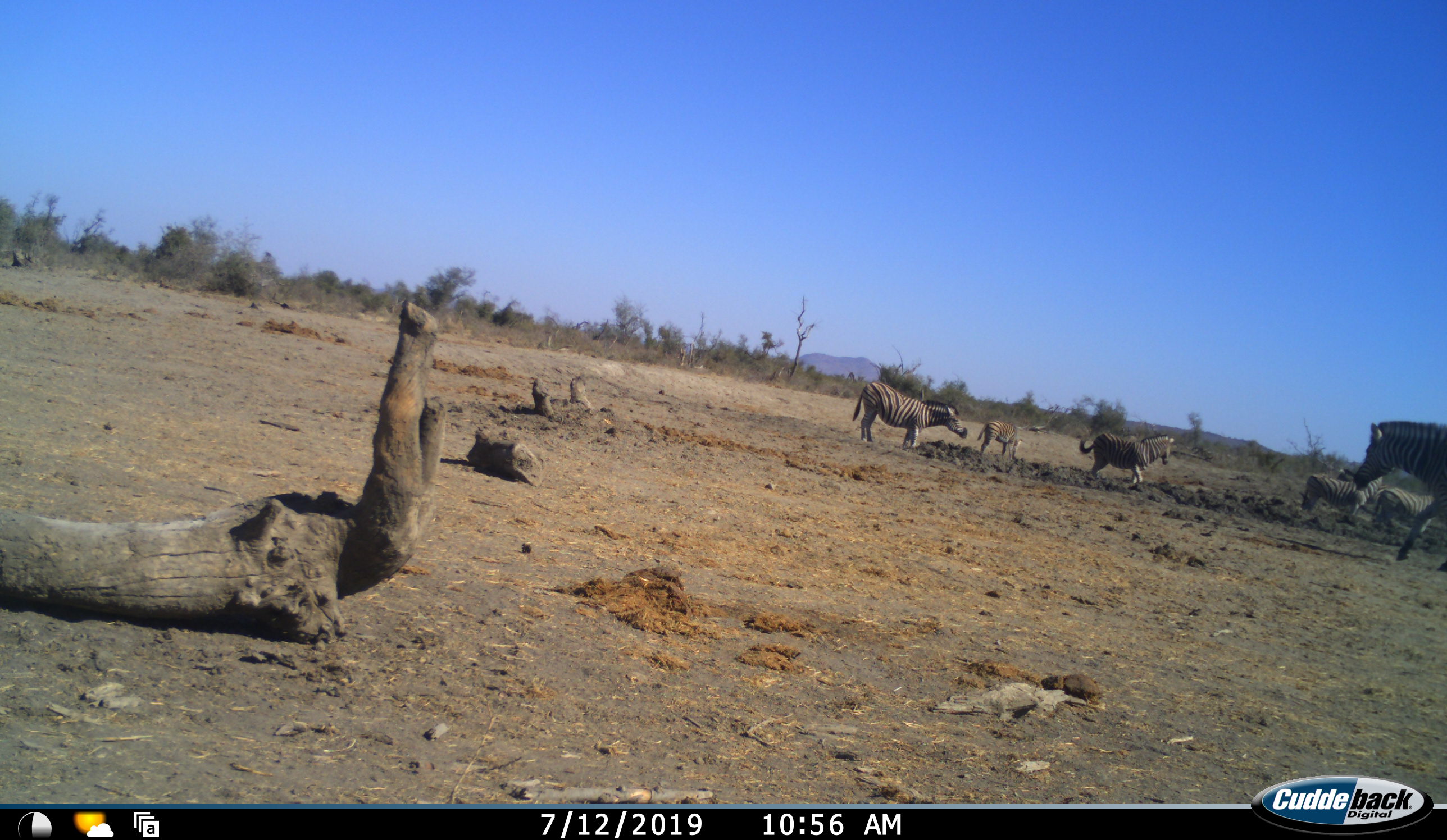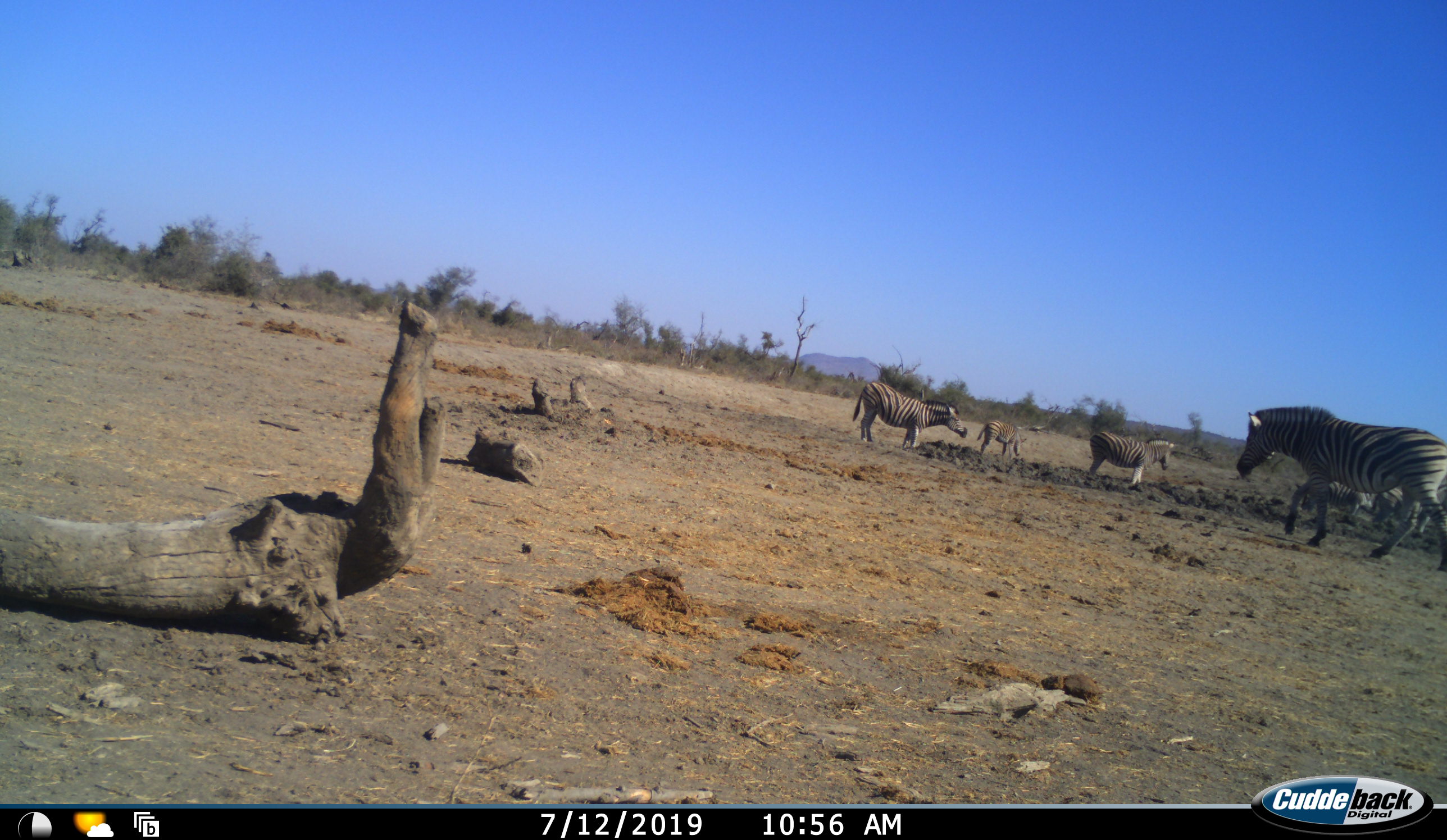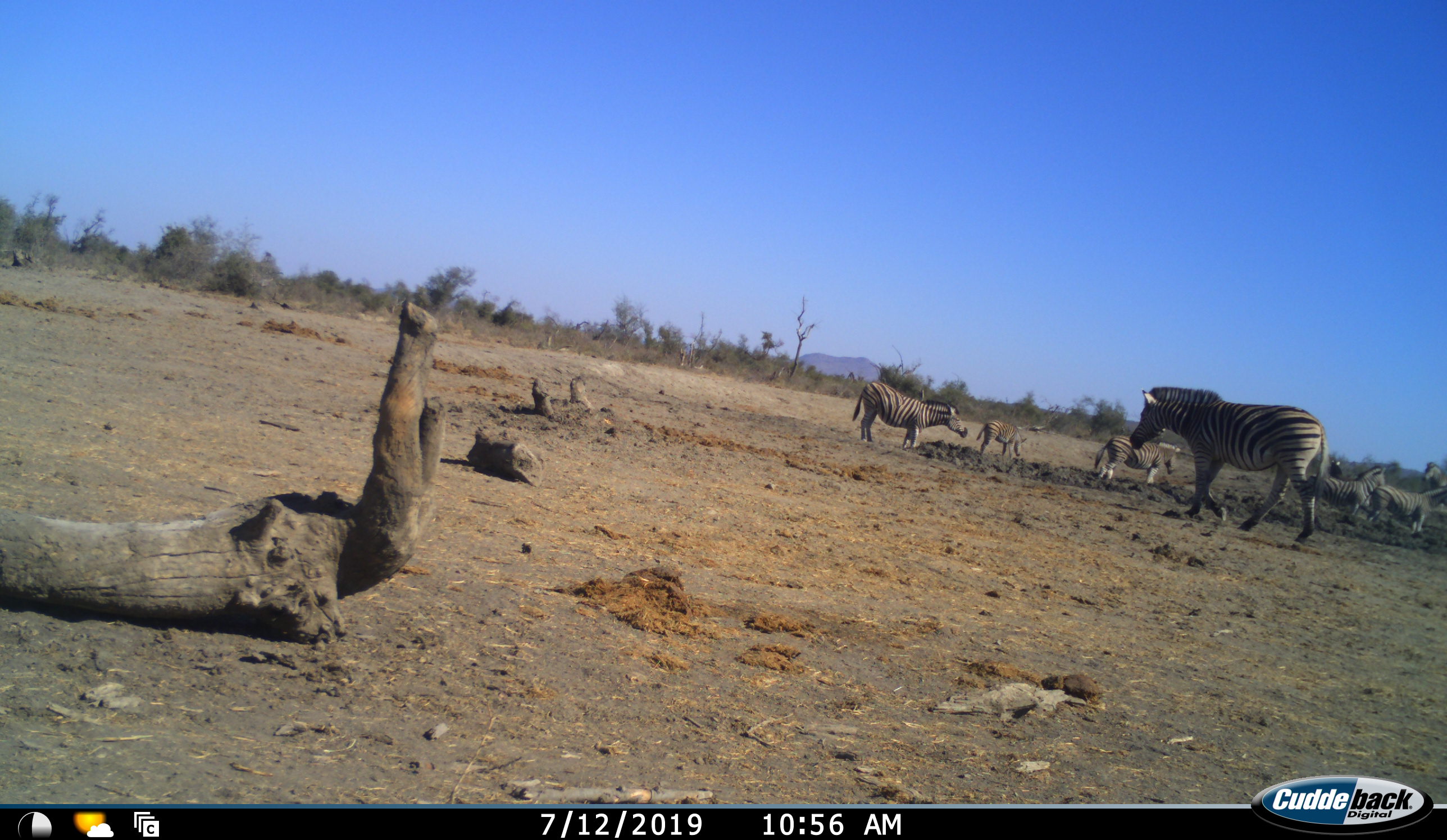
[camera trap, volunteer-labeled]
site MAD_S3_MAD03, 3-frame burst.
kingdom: Animalia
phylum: Chordata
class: Mammalia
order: Perissodactyla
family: Equidae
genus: Equus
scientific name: Equus quagga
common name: plains zebra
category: zebraplains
Zebraplains (plains zebra) (Equus quagga), count 7. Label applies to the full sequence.